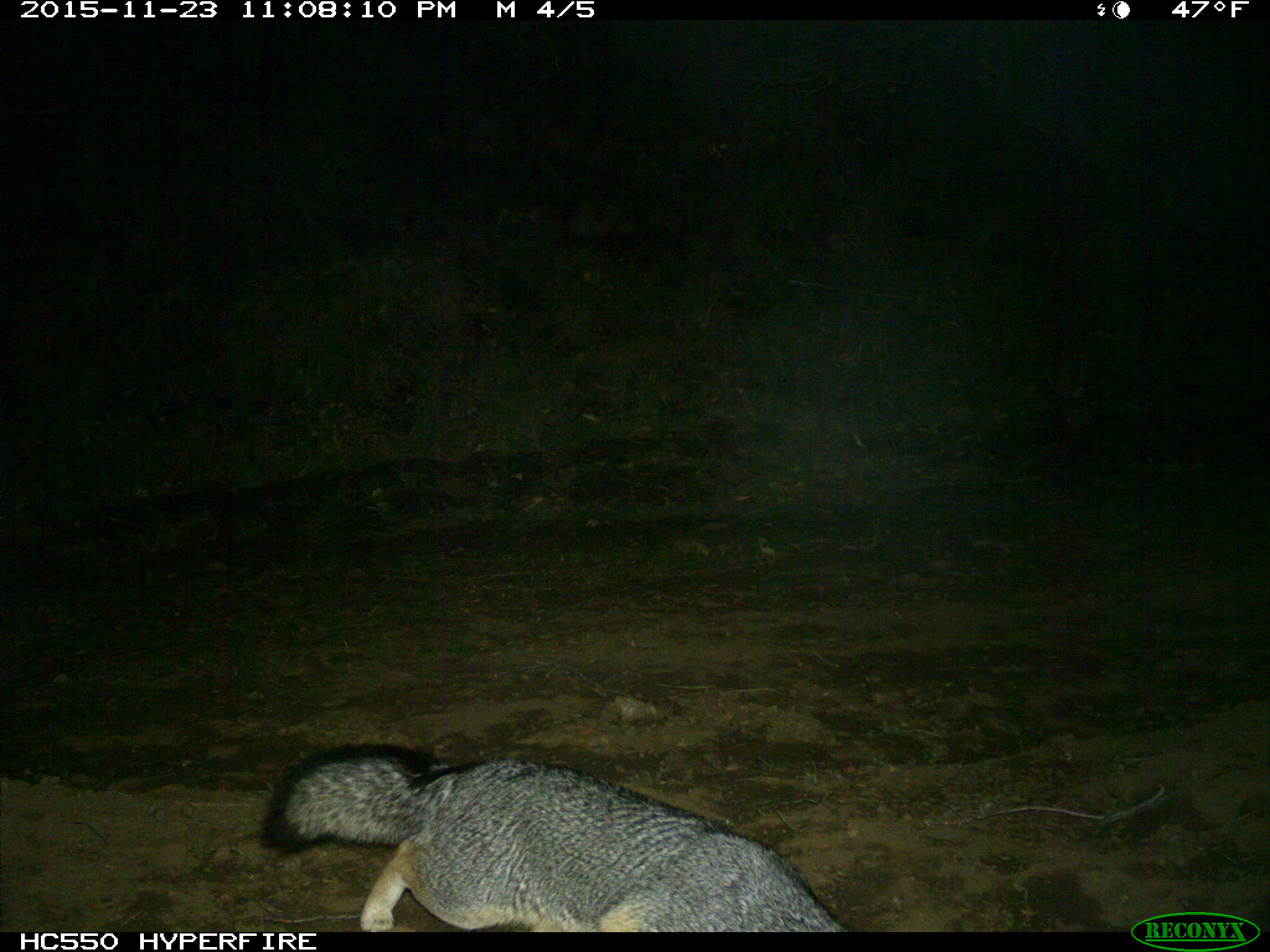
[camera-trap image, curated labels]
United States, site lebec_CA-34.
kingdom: Animalia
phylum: Chordata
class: Mammalia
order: Carnivora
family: Canidae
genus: Urocyon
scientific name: Urocyon cinereoargenteus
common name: gray fox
Urocyon cinereoargenteus (gray fox).